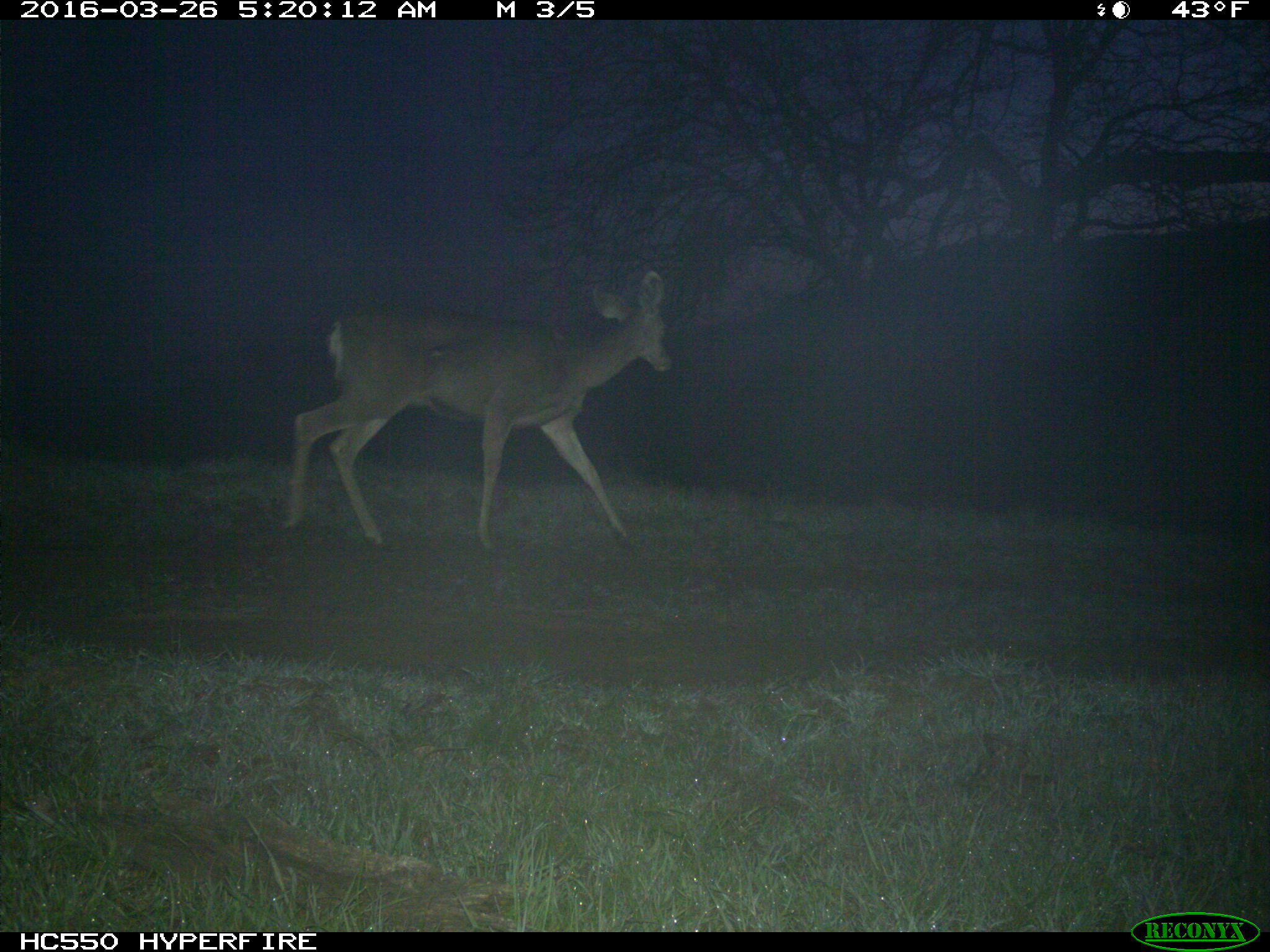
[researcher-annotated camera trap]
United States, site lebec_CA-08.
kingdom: Animalia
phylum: Chordata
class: Mammalia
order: Artiodactyla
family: Cervidae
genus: Odocoileus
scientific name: Odocoileus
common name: deer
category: unidentified deer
Unidentified deer (deer) (Odocoileus).